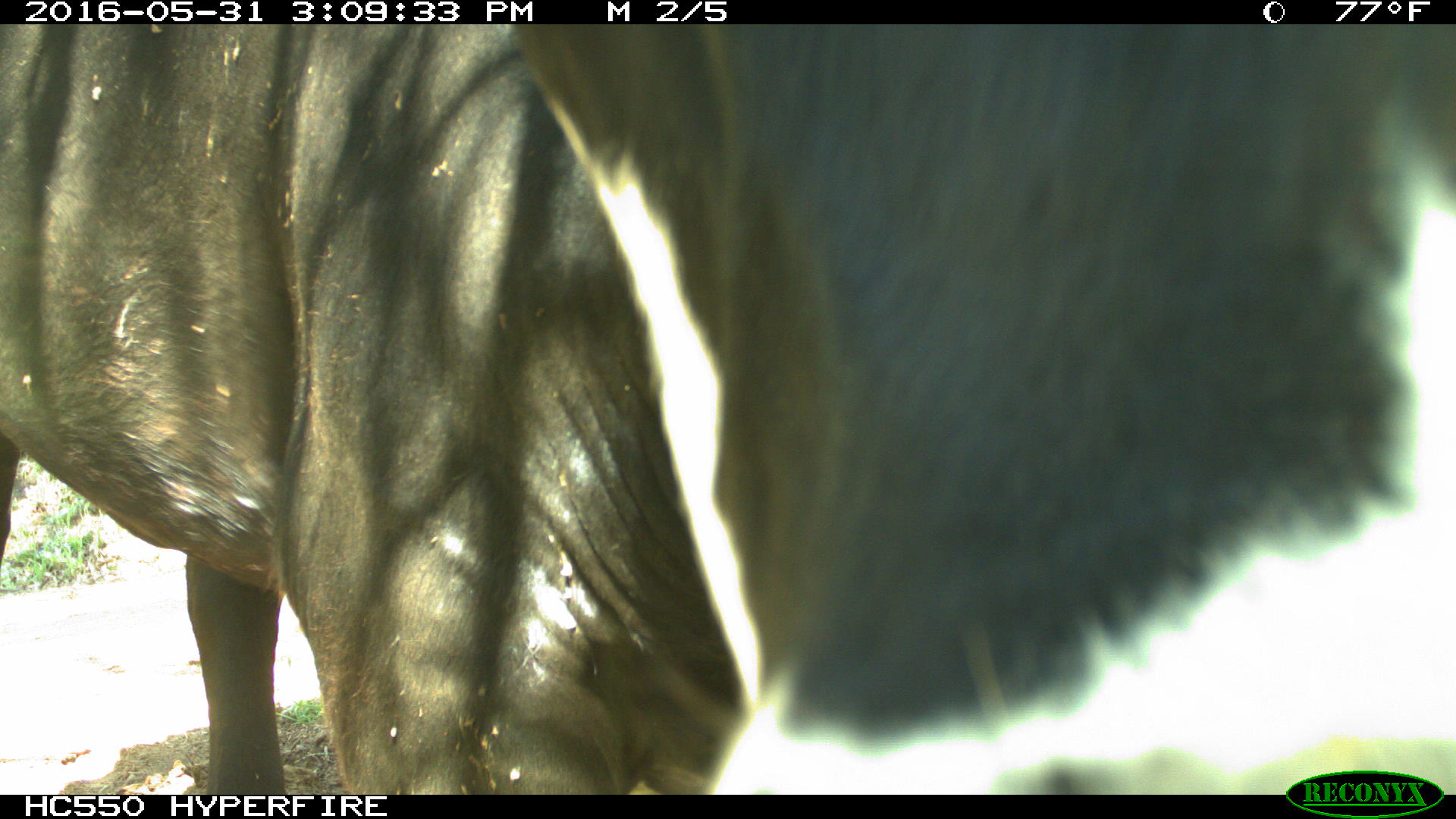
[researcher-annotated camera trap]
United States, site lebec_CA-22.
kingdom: Animalia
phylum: Chordata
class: Mammalia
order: Artiodactyla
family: Bovidae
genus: Bos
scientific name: Bos taurus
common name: domestic cow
Bos taurus (domestic cow).